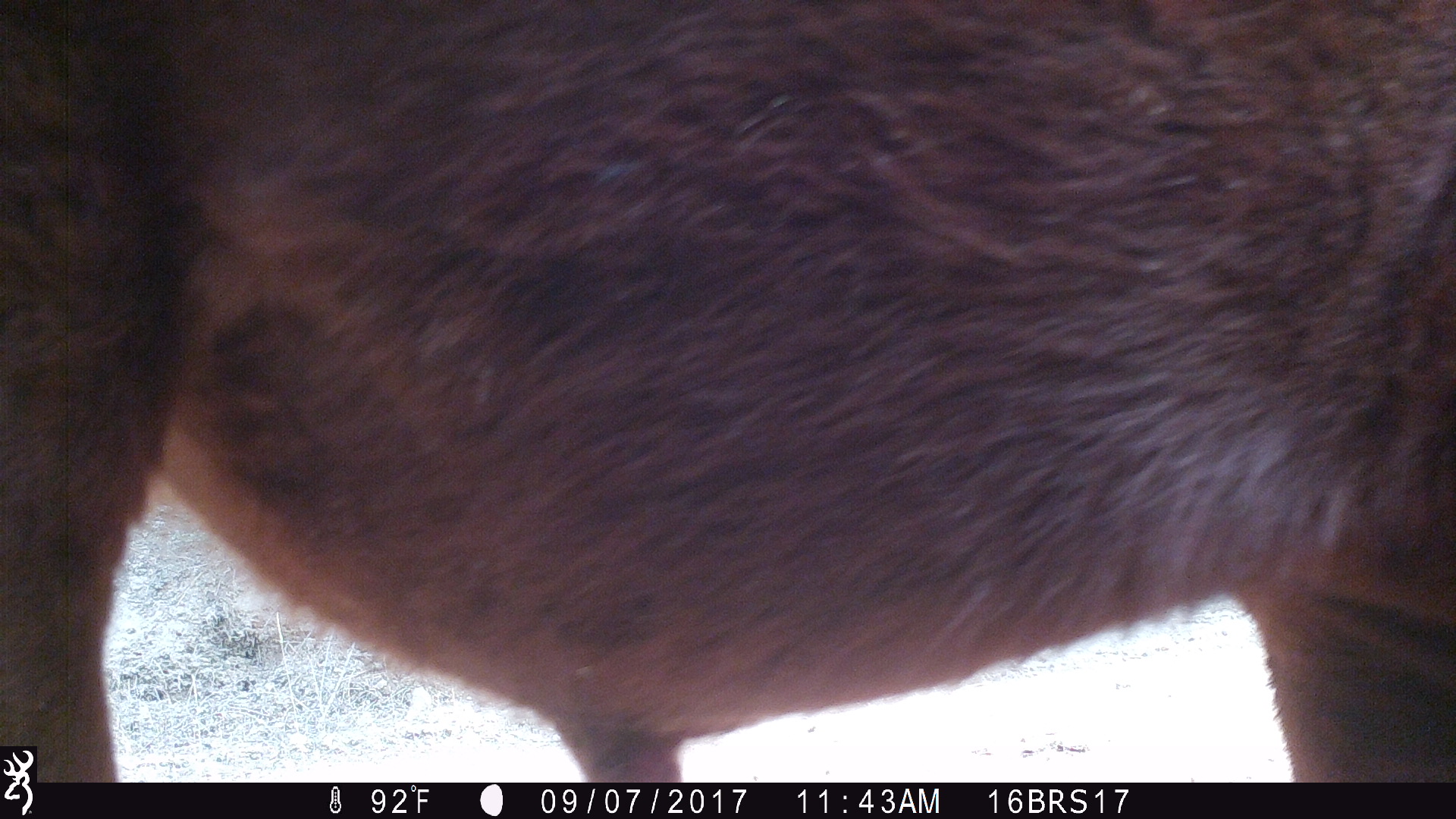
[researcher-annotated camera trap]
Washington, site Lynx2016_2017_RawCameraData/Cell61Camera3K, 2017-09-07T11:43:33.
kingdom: Animalia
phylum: Chordata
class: Mammalia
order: Artiodactyla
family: Bovidae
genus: Bos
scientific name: Bos taurus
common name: domestic cattle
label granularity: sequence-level